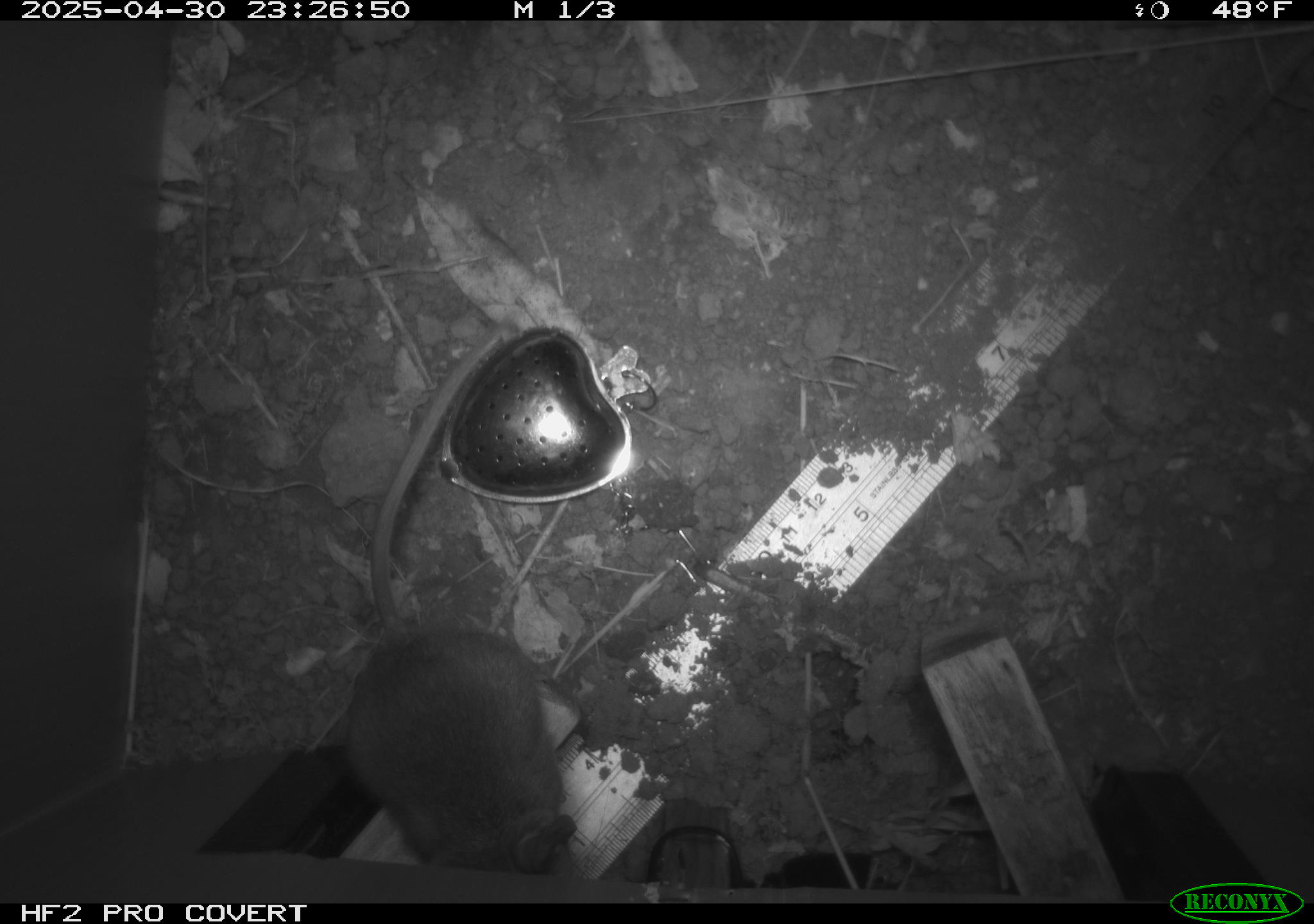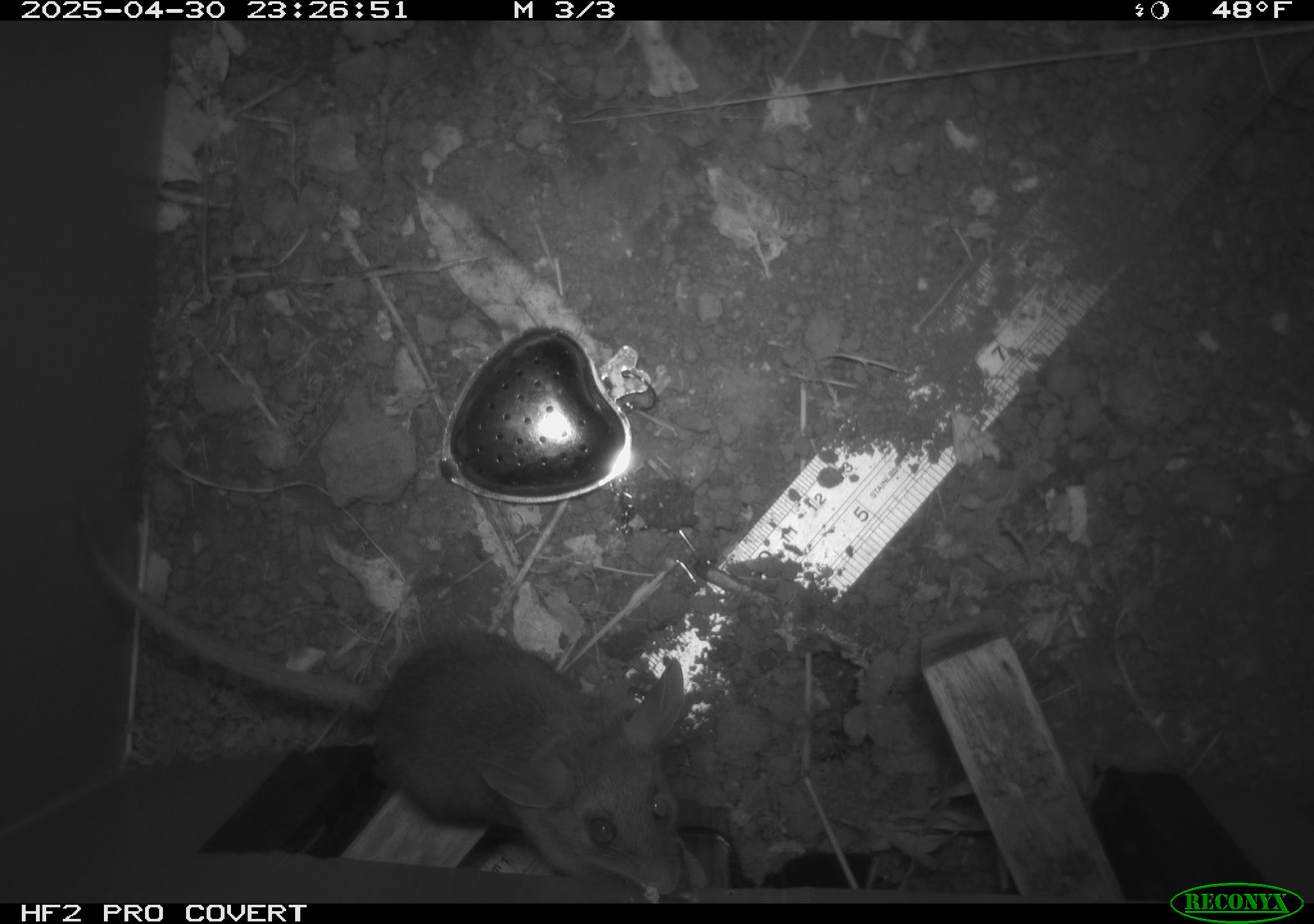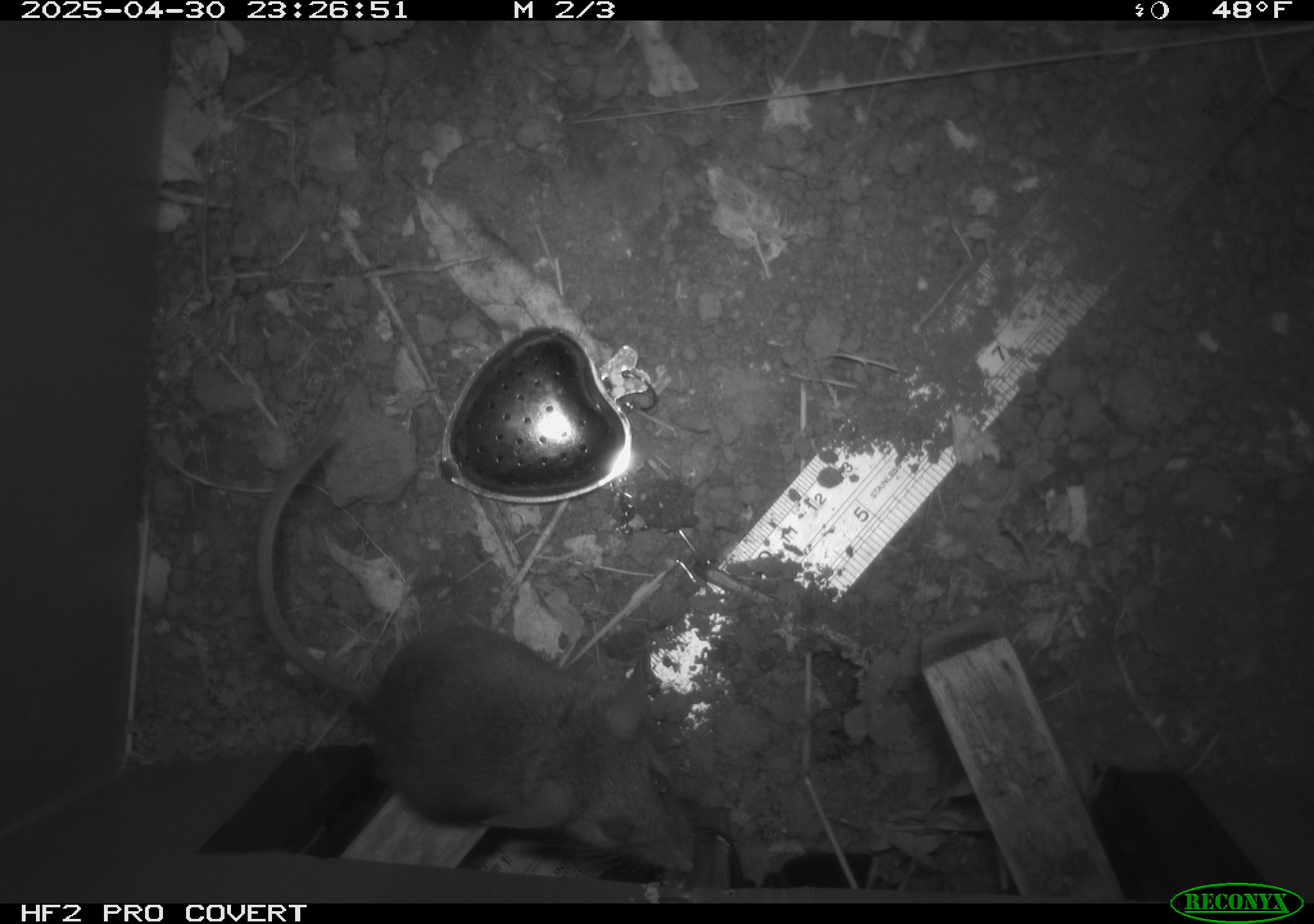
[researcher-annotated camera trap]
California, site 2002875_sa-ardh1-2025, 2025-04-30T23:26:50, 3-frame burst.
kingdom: Animalia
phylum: Chordata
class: Mammalia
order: Rodentia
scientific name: Rodentia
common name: mouse species